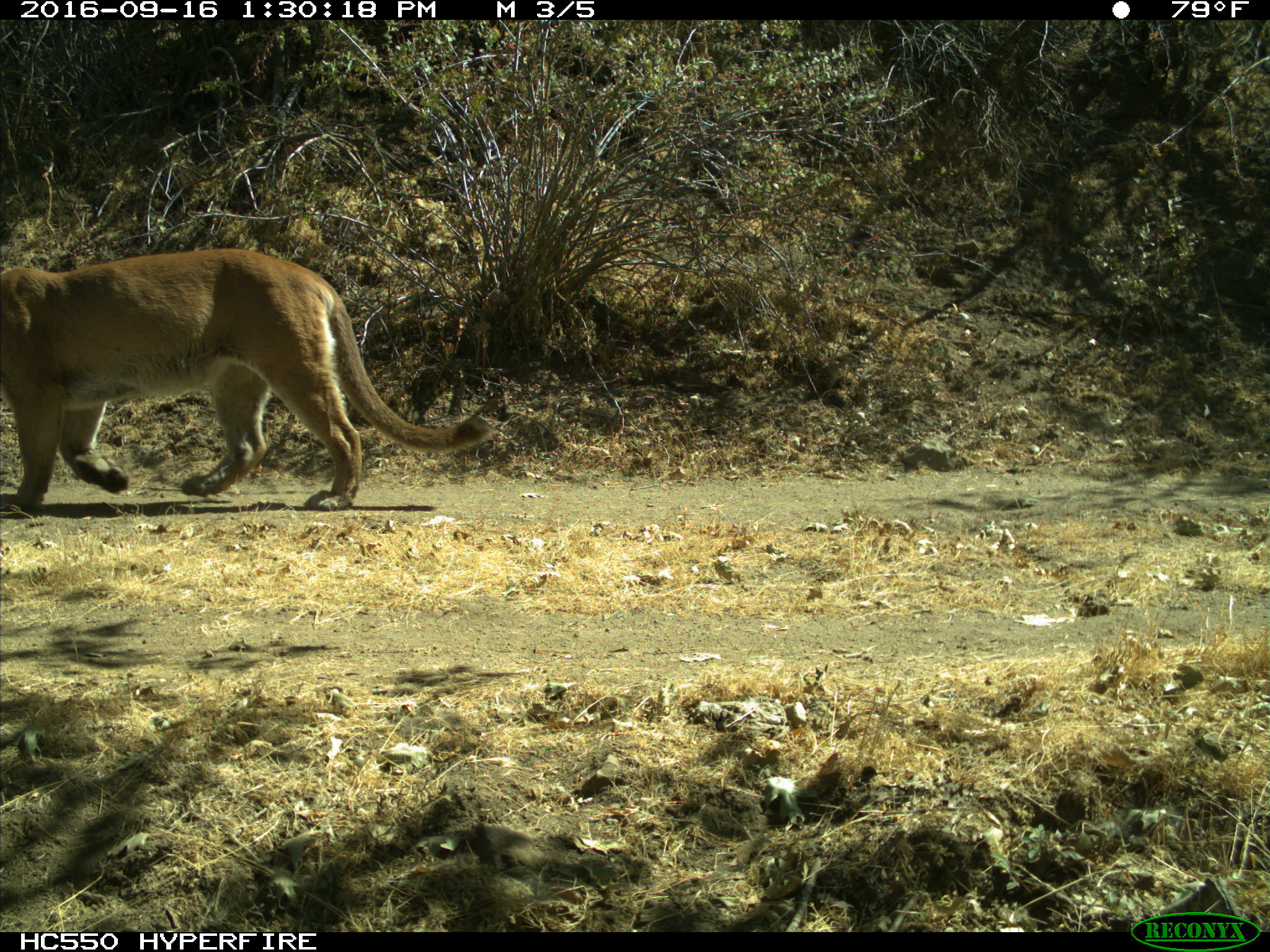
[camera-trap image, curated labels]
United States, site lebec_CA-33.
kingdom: Animalia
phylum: Chordata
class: Mammalia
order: Carnivora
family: Felidae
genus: Puma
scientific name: Puma concolor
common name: mountain lion